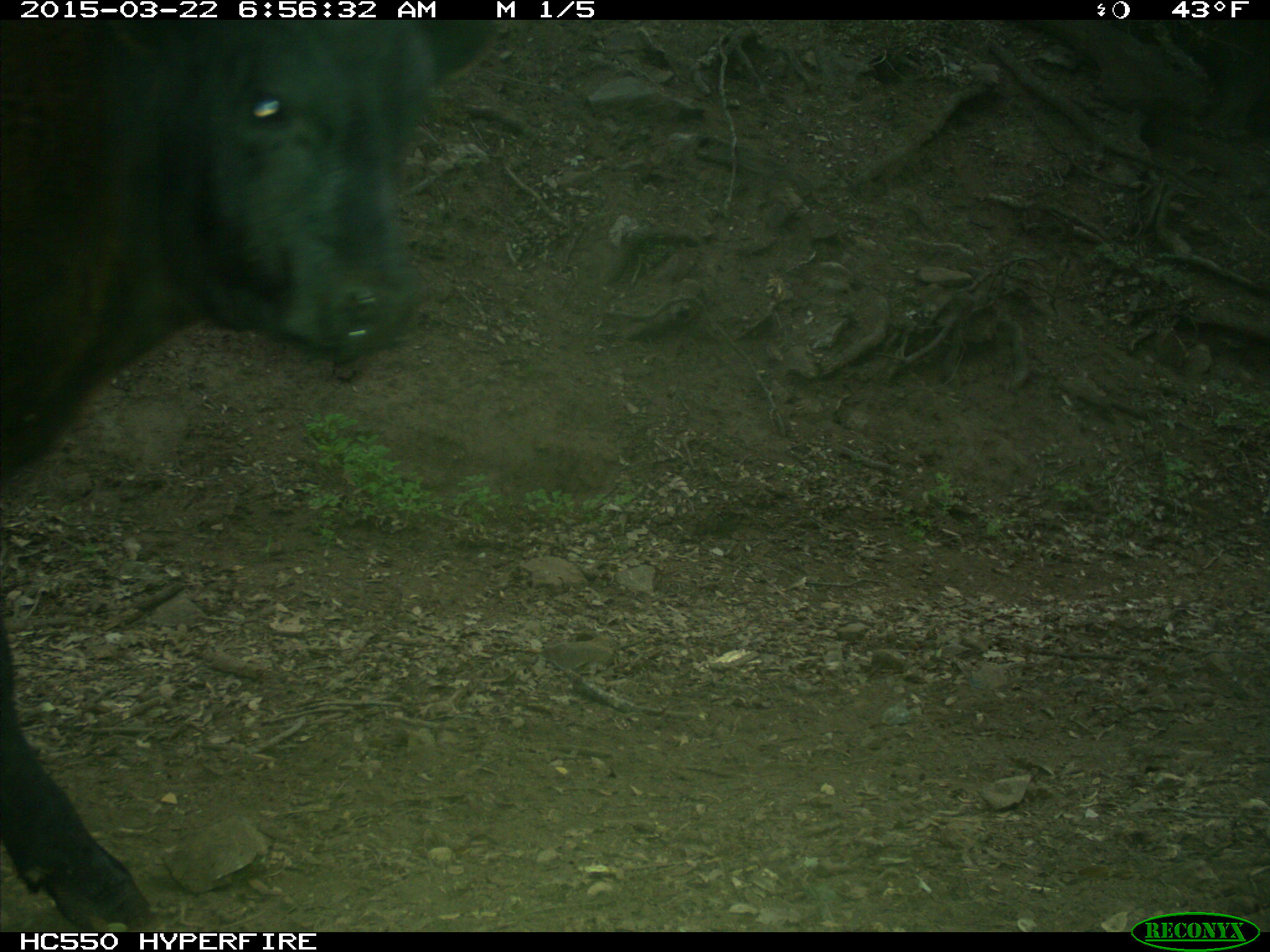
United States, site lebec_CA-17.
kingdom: Animalia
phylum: Chordata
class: Mammalia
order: Artiodactyla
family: Bovidae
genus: Bos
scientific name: Bos taurus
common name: domestic cow